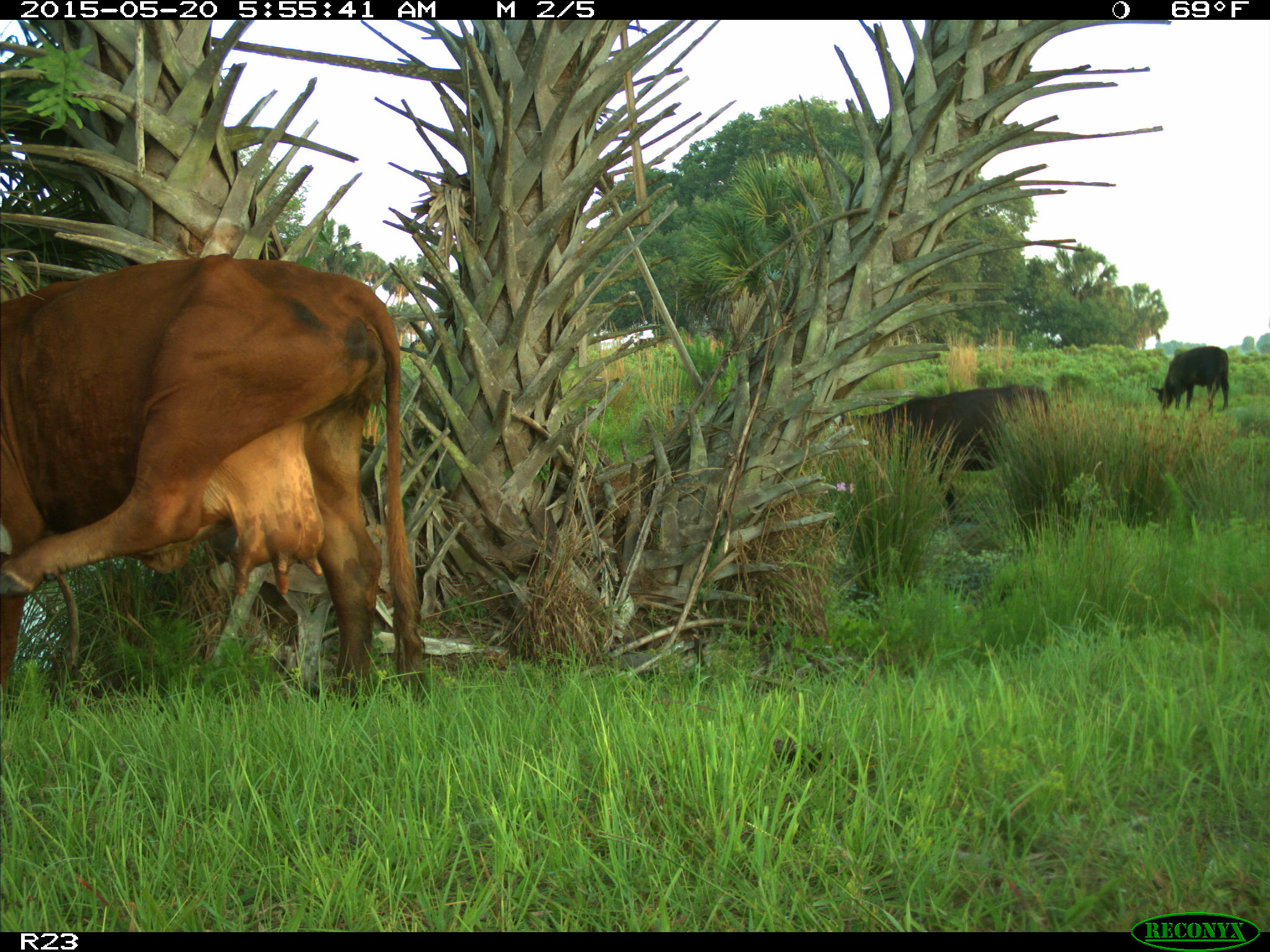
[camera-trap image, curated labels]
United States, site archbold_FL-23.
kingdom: Animalia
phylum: Chordata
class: Mammalia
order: Artiodactyla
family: Bovidae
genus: Bos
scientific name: Bos taurus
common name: domestic cow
Bos taurus (domestic cow).